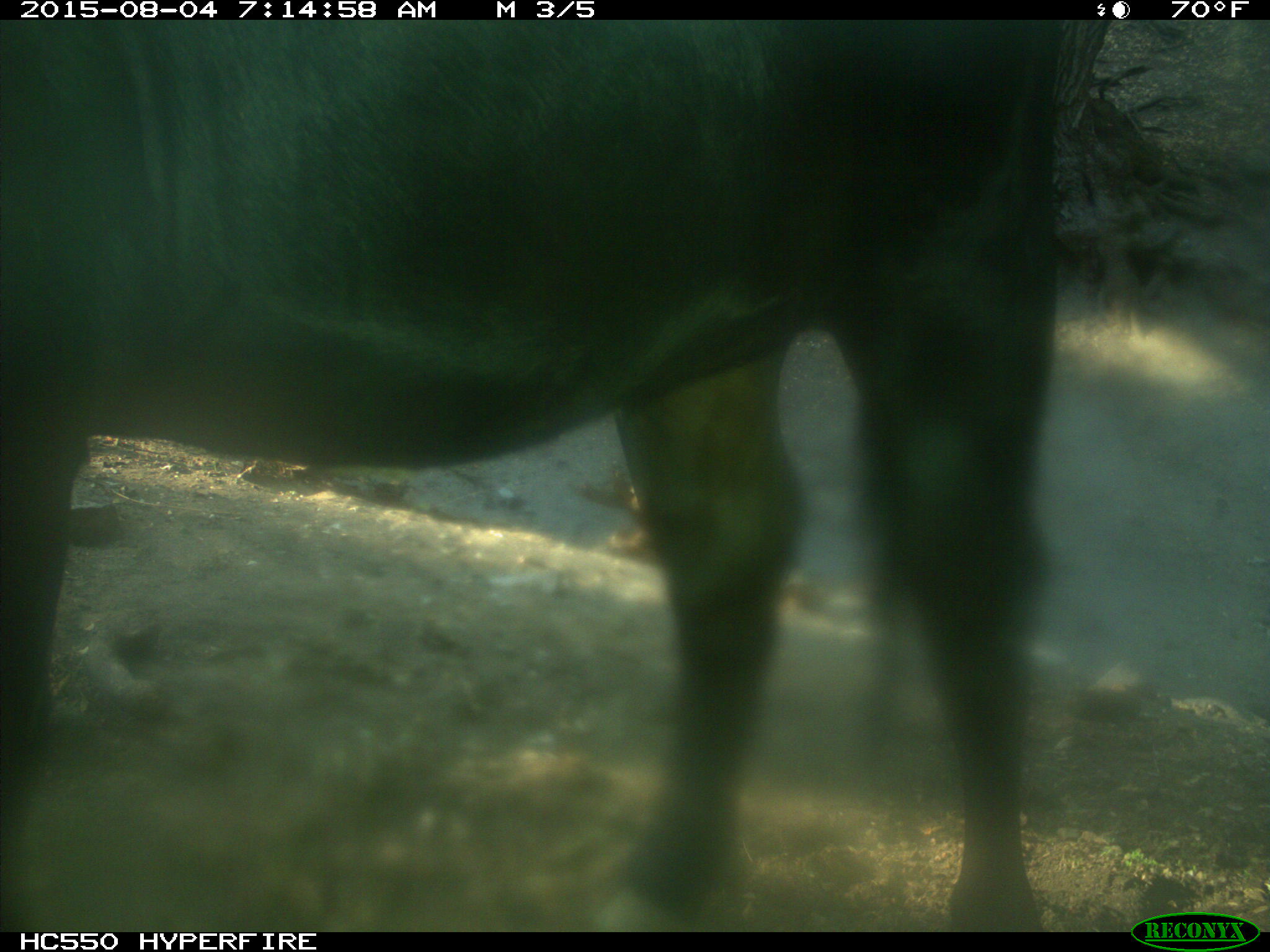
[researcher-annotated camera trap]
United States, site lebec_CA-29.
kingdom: Animalia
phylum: Chordata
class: Mammalia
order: Artiodactyla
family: Bovidae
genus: Bos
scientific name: Bos taurus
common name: domestic cow